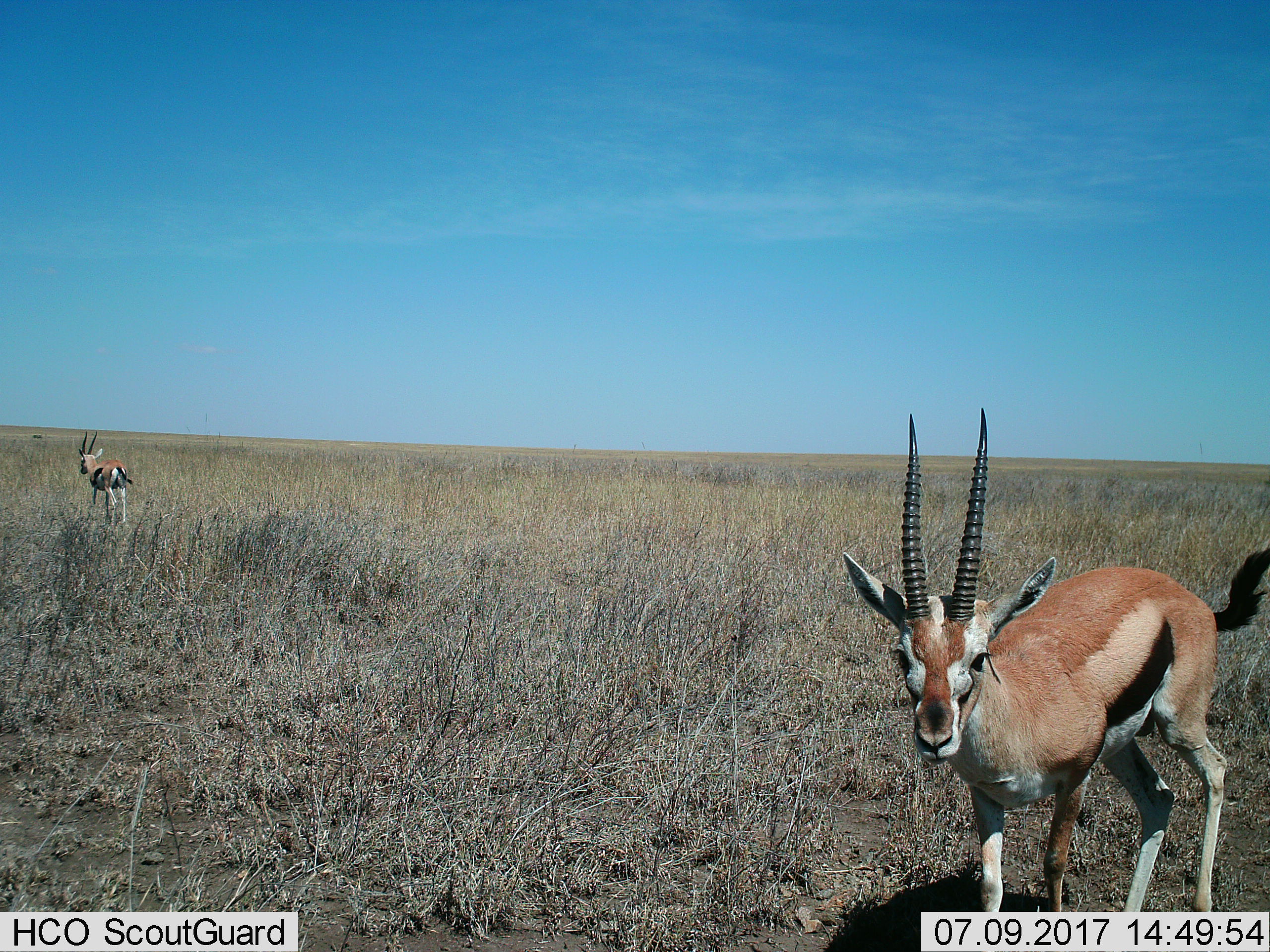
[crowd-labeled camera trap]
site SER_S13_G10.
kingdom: Animalia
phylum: Chordata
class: Mammalia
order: Artiodactyla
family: Bovidae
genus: Eudorcas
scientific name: Eudorcas thomsonii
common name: thomson's gazelle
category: gazellethomsons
Gazellethomsons (thomson's gazelle) (Eudorcas thomsonii), count 2. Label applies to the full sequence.